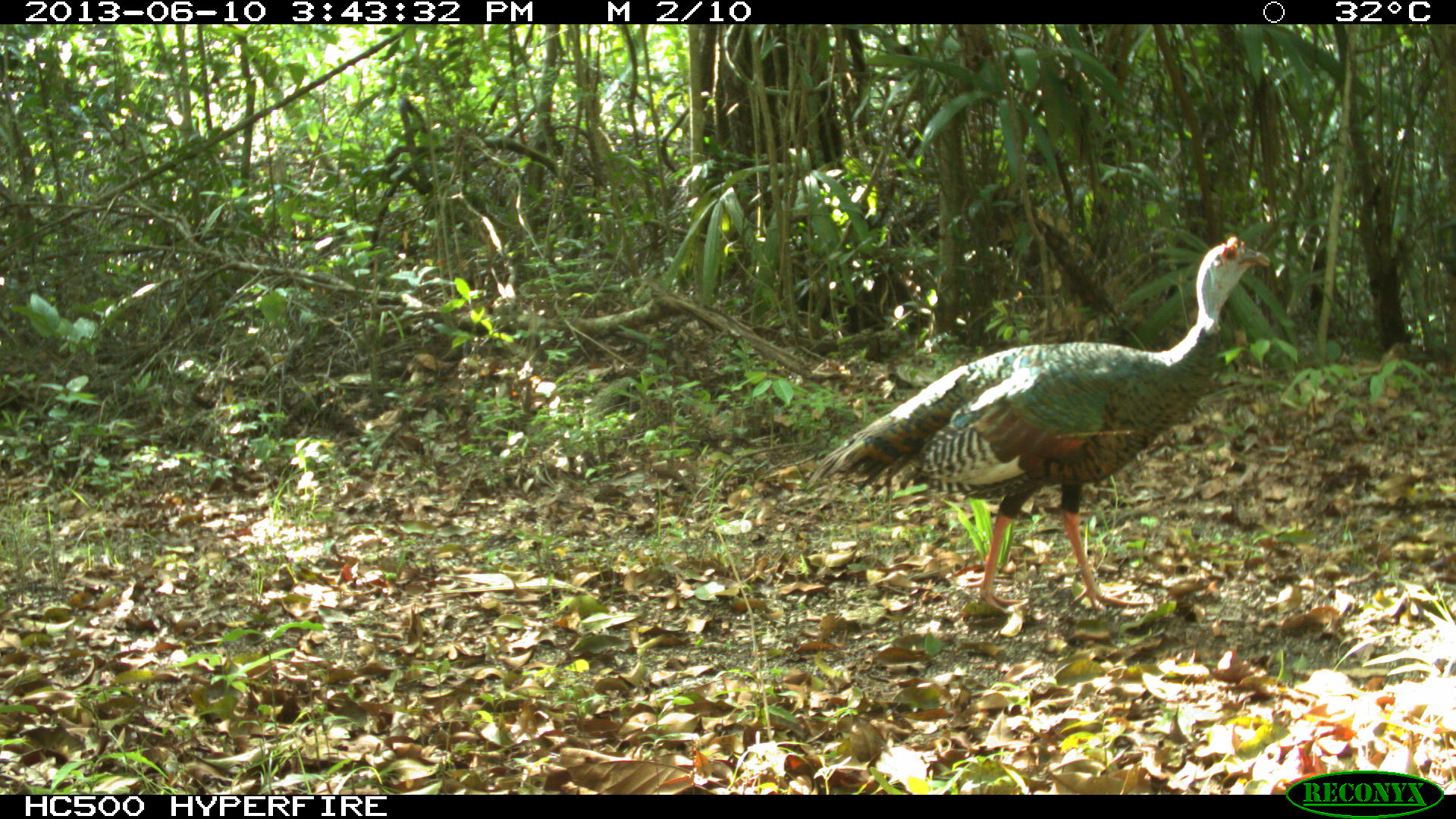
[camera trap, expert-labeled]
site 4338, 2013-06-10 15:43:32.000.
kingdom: Animalia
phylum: Chordata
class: Aves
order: Galliformes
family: Phasianidae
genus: Meleagris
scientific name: Meleagris ocellata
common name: ocellated turkey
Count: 1.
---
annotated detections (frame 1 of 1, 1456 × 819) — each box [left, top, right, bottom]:
meleagris ocellata: [806, 234, 1271, 615]